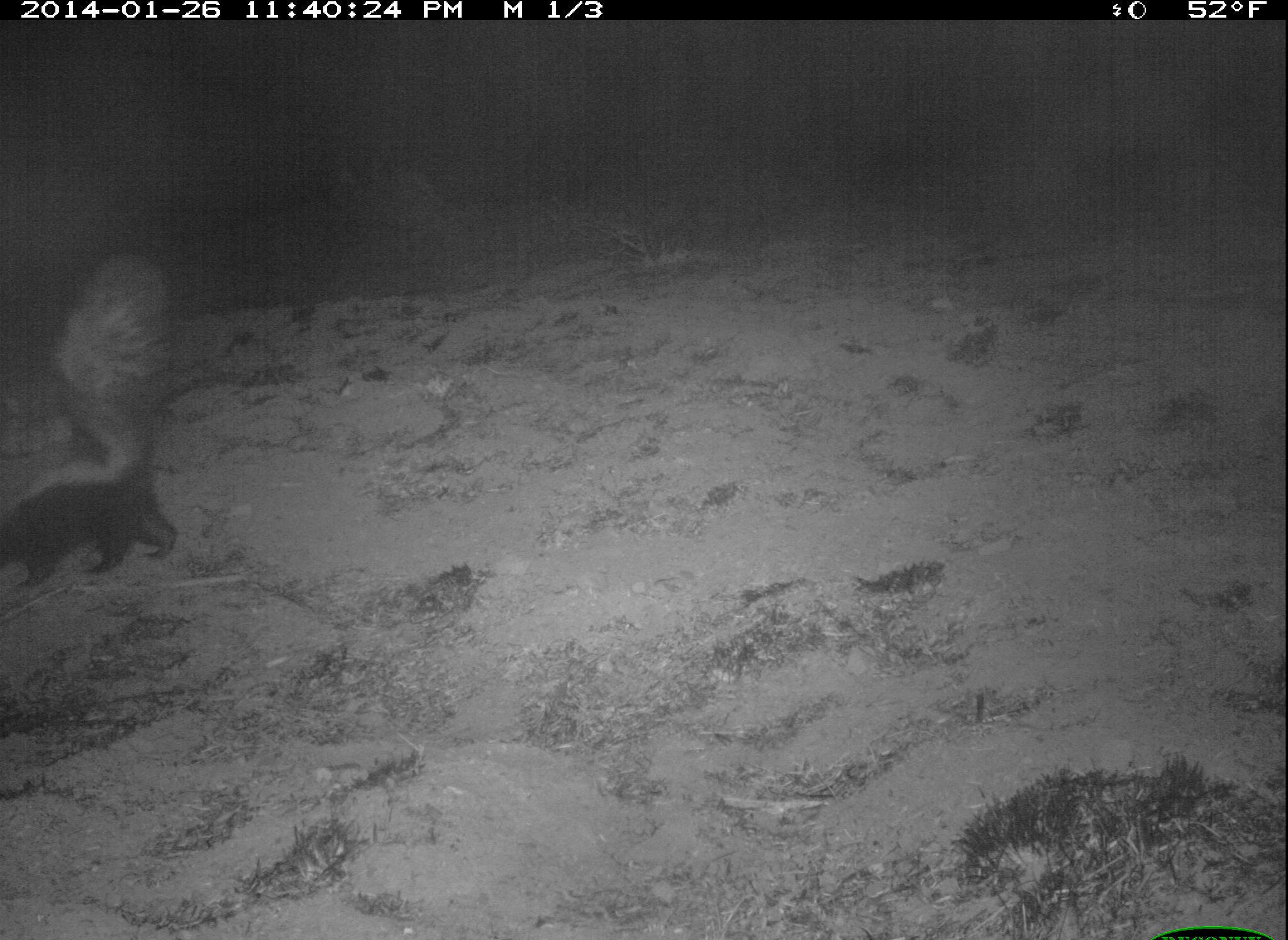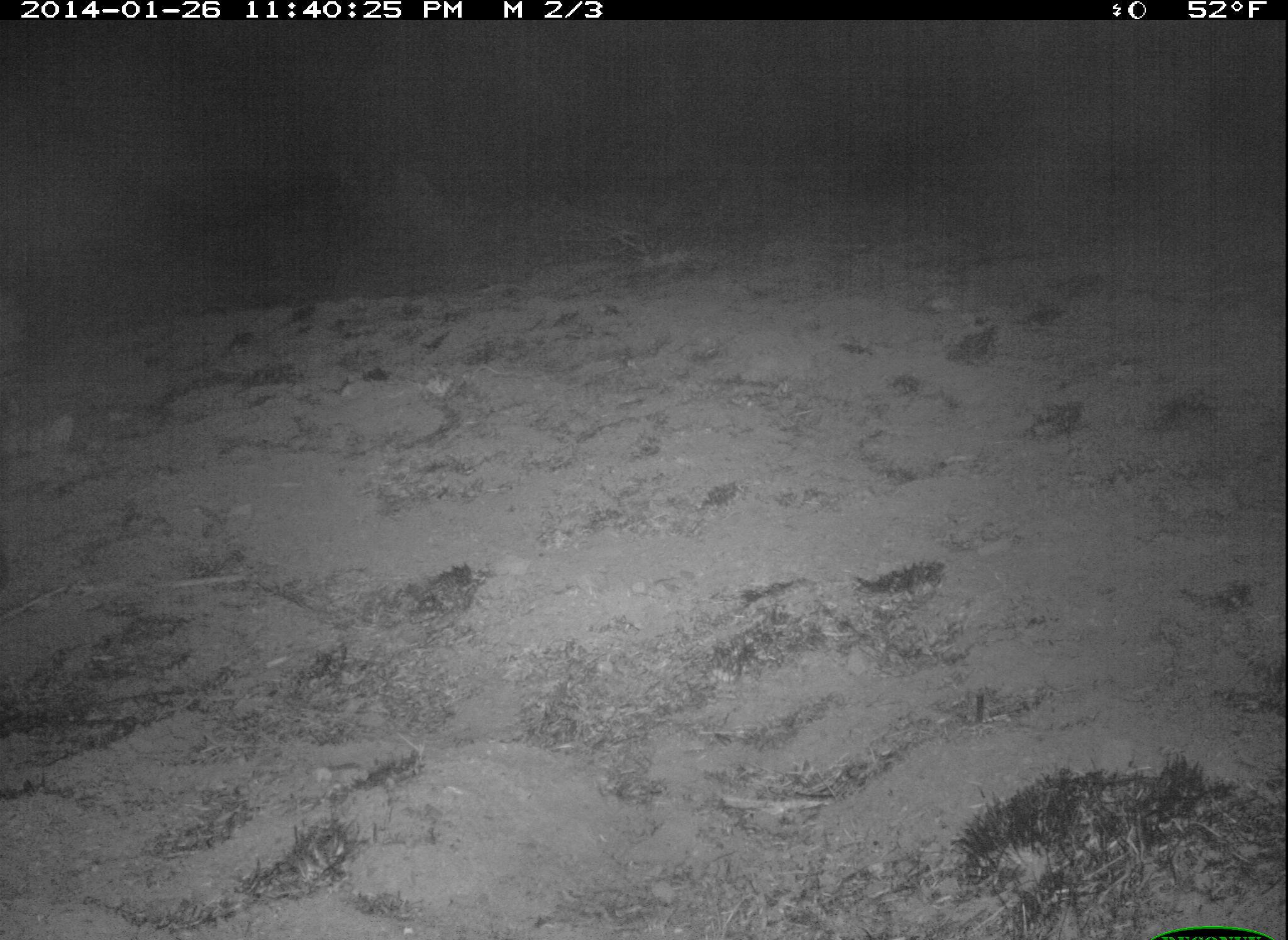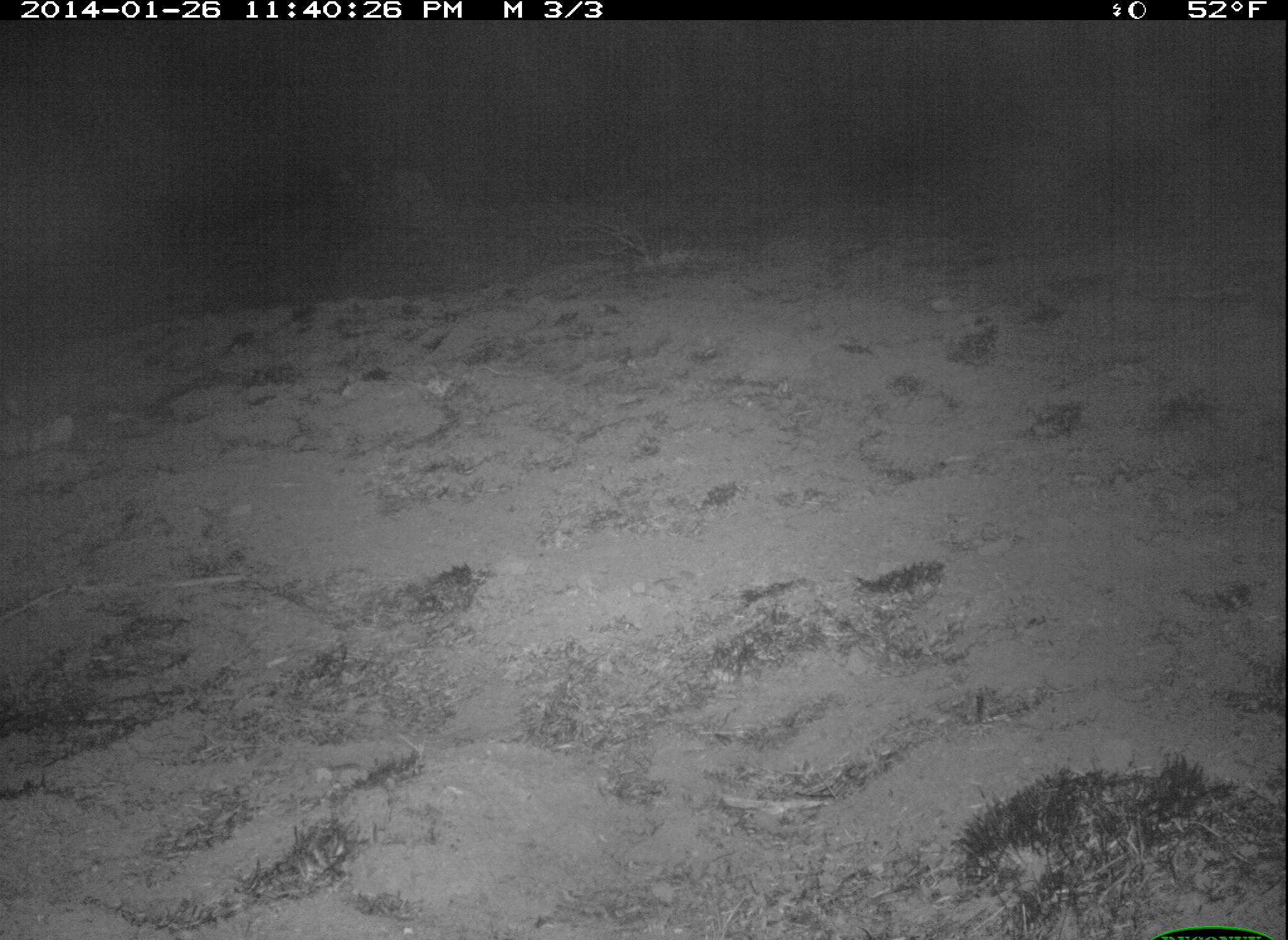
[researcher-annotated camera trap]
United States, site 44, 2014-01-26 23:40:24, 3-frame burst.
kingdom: Animalia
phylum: Chordata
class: Mammalia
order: Carnivora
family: Mephitidae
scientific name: Mephitidae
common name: skunk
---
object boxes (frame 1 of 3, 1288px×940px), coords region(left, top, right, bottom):
skunk: region(0, 249, 184, 599)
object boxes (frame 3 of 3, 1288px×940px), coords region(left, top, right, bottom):
skunk: region(0, 397, 74, 461)